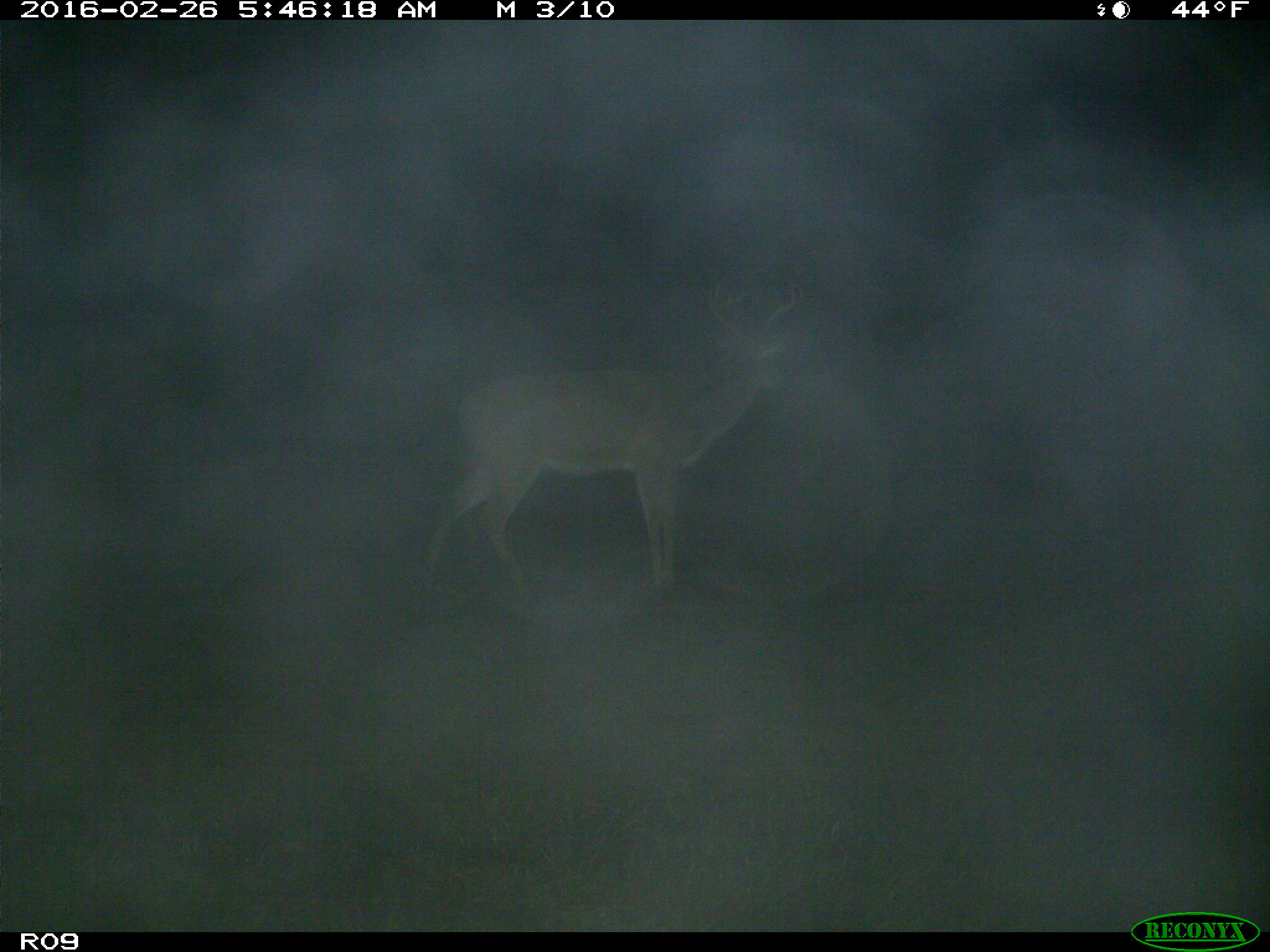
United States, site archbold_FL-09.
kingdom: Animalia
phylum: Chordata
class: Mammalia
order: Artiodactyla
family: Cervidae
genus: Odocoileus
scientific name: Odocoileus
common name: deer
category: unidentified deer